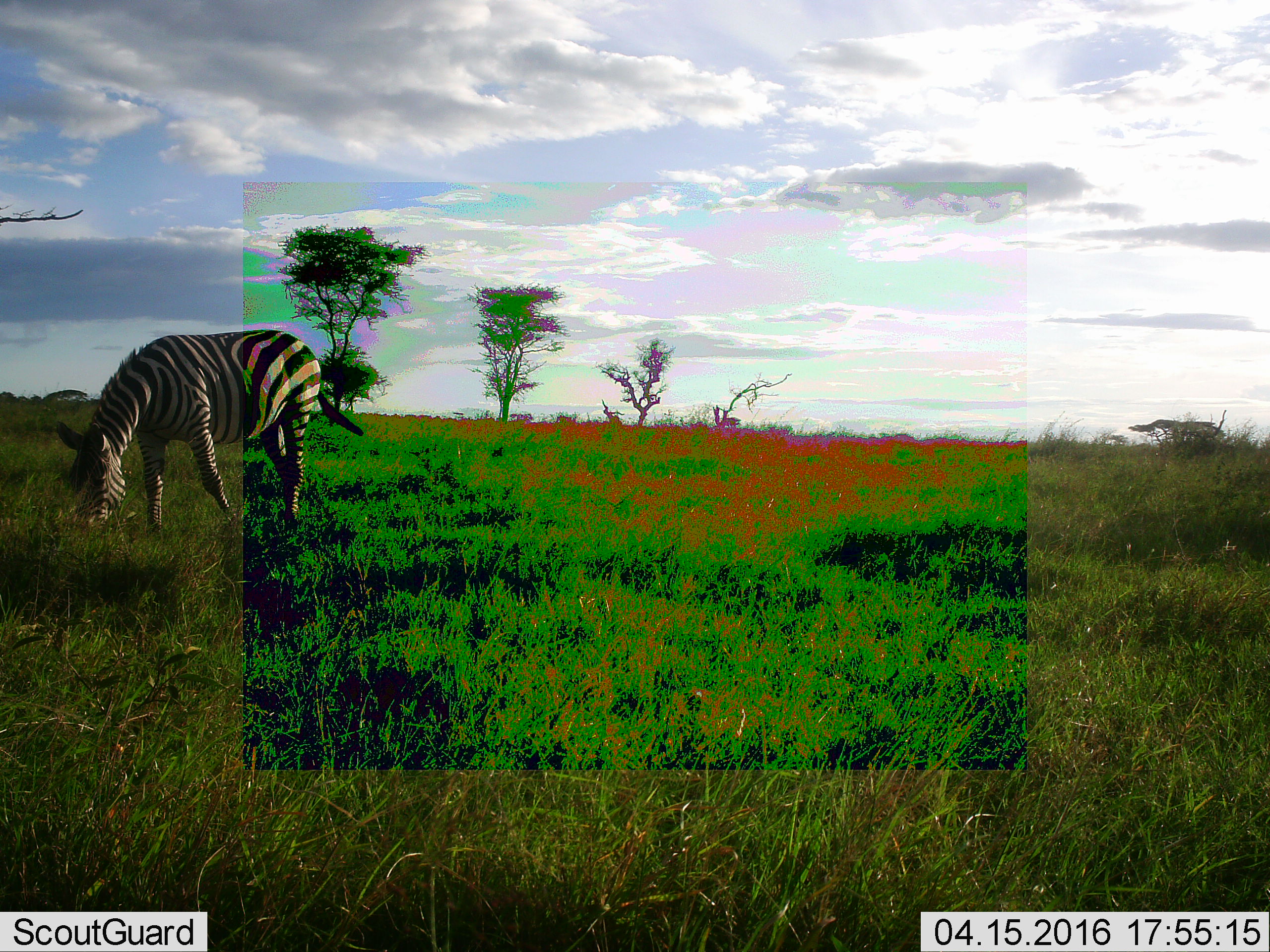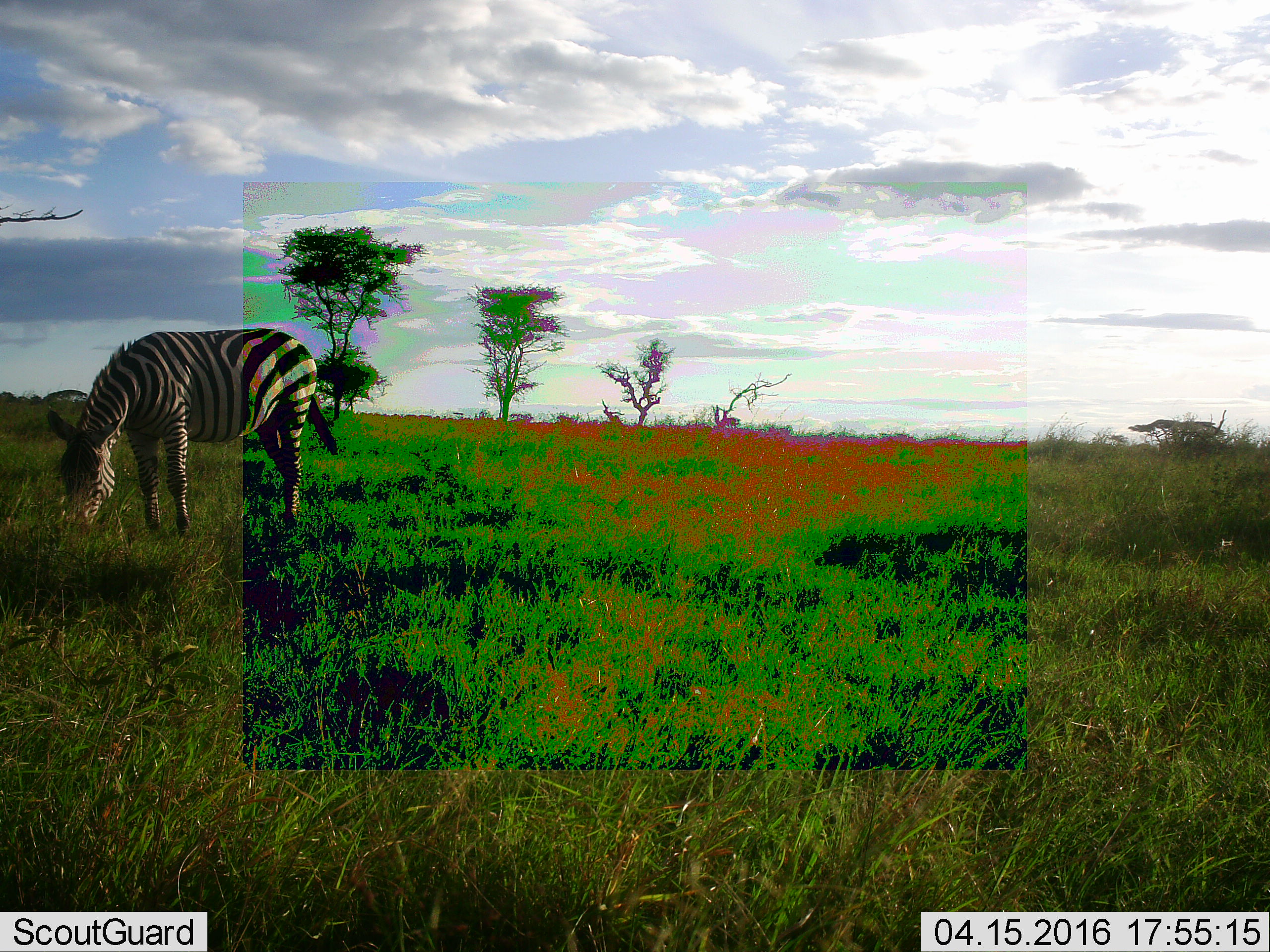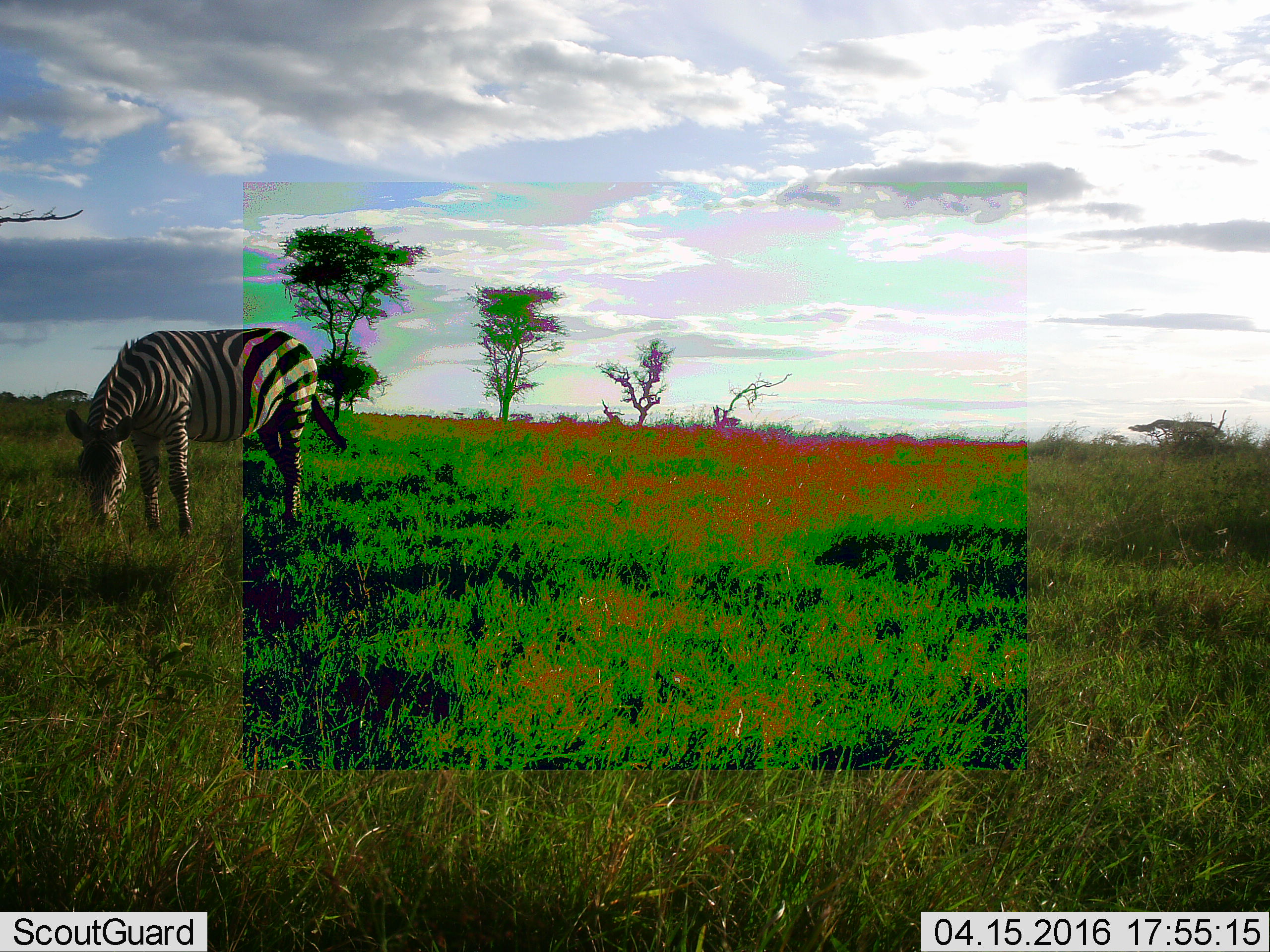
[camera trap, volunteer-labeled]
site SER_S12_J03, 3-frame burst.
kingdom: Animalia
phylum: Chordata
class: Mammalia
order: Perissodactyla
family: Equidae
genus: Equus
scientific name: Equus quagga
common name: plains zebra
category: zebraplains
Zebraplains (plains zebra) (Equus quagga), count 1. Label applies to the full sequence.